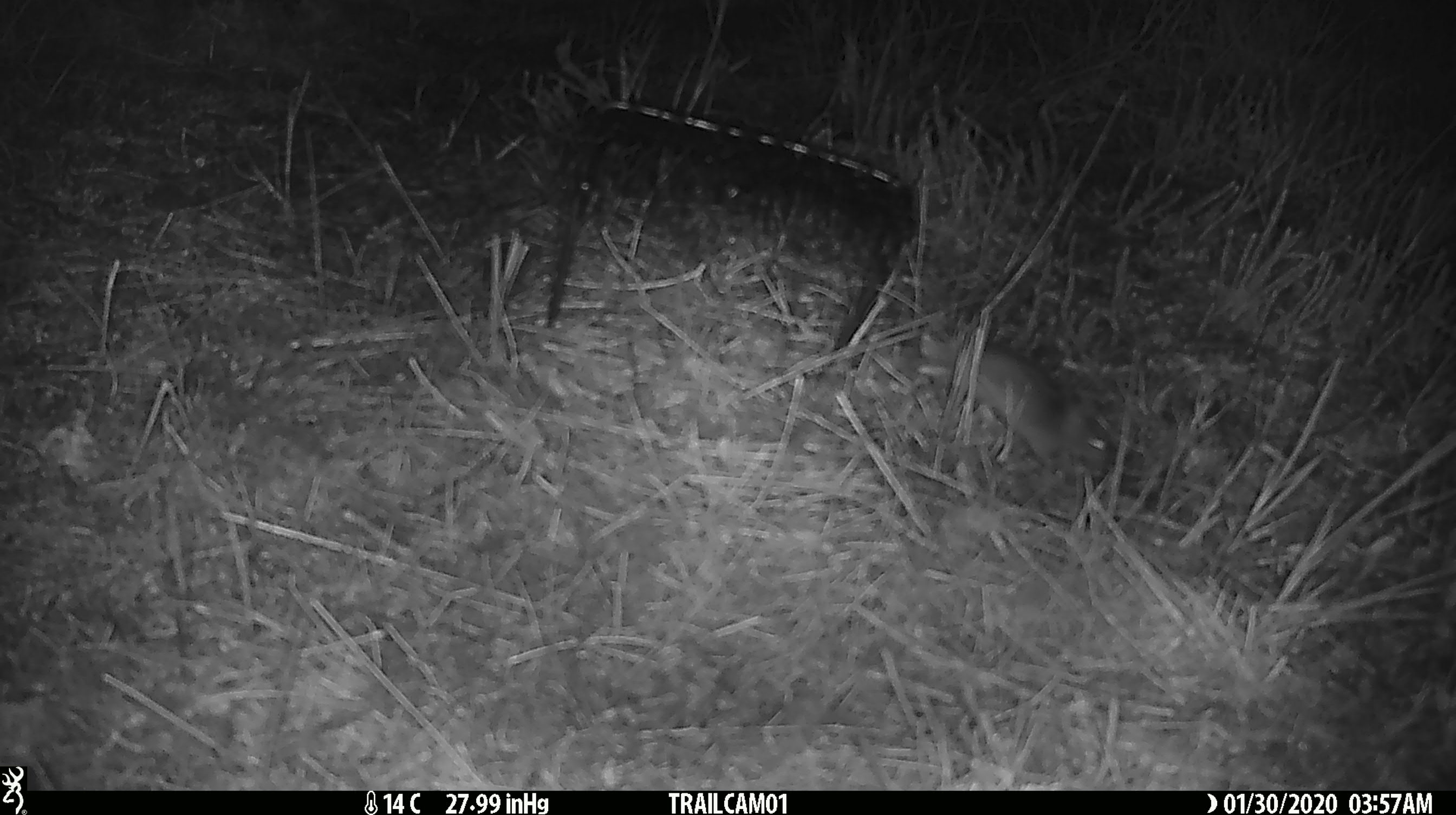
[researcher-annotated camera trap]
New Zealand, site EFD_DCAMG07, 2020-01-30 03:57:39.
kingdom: Animalia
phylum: Chordata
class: Mammalia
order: Rodentia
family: Muridae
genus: Mus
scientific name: Mus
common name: mouse